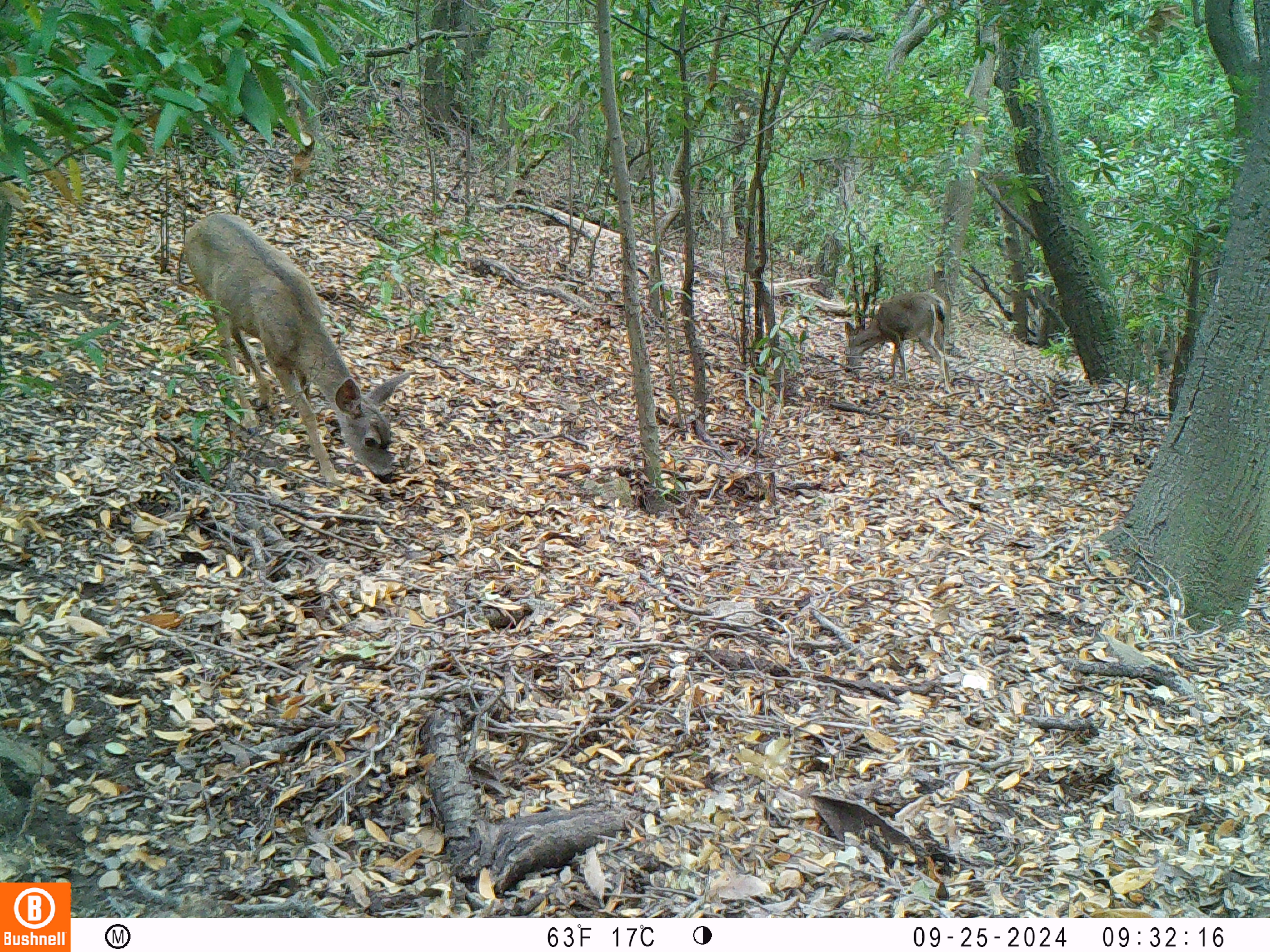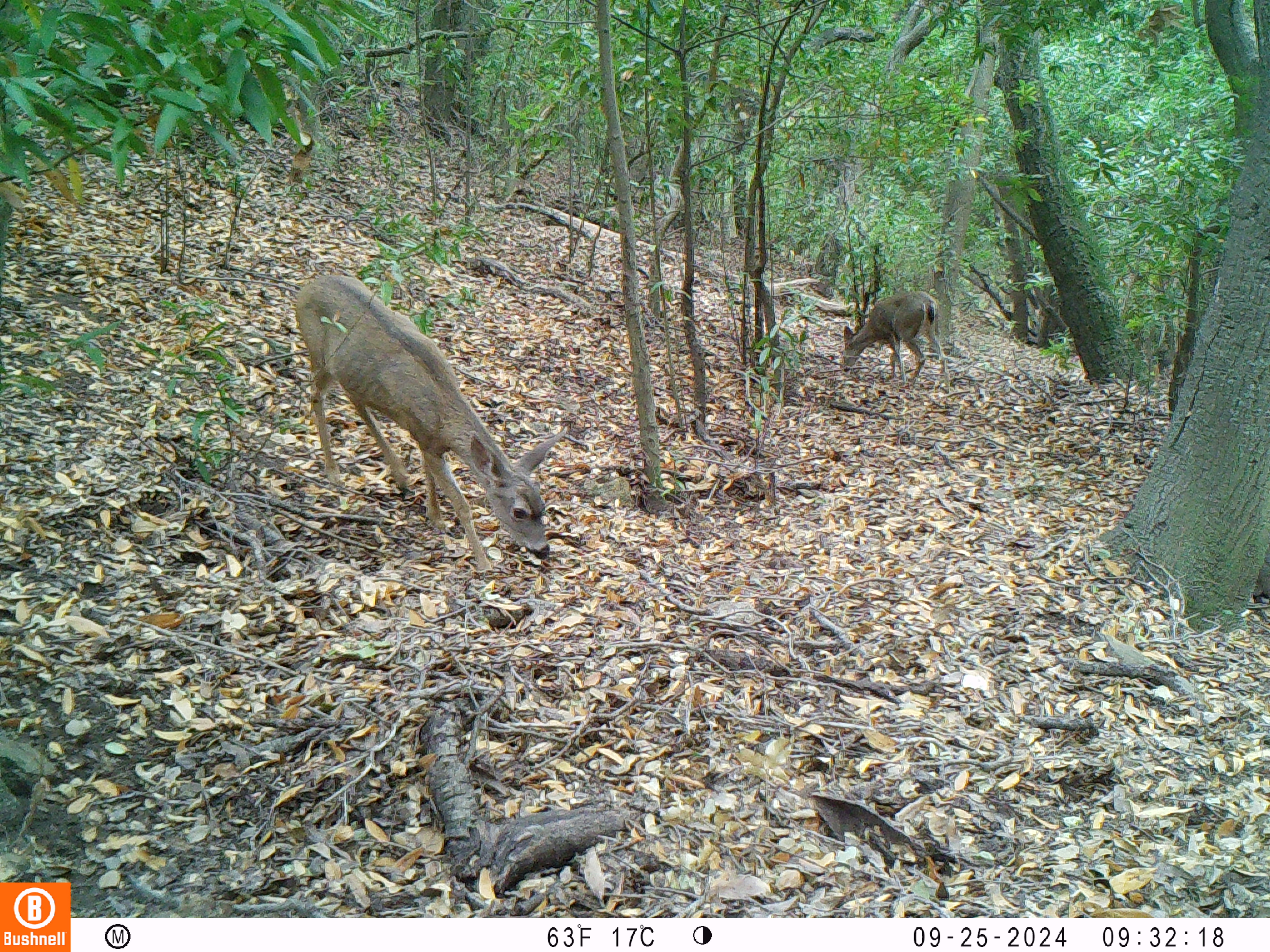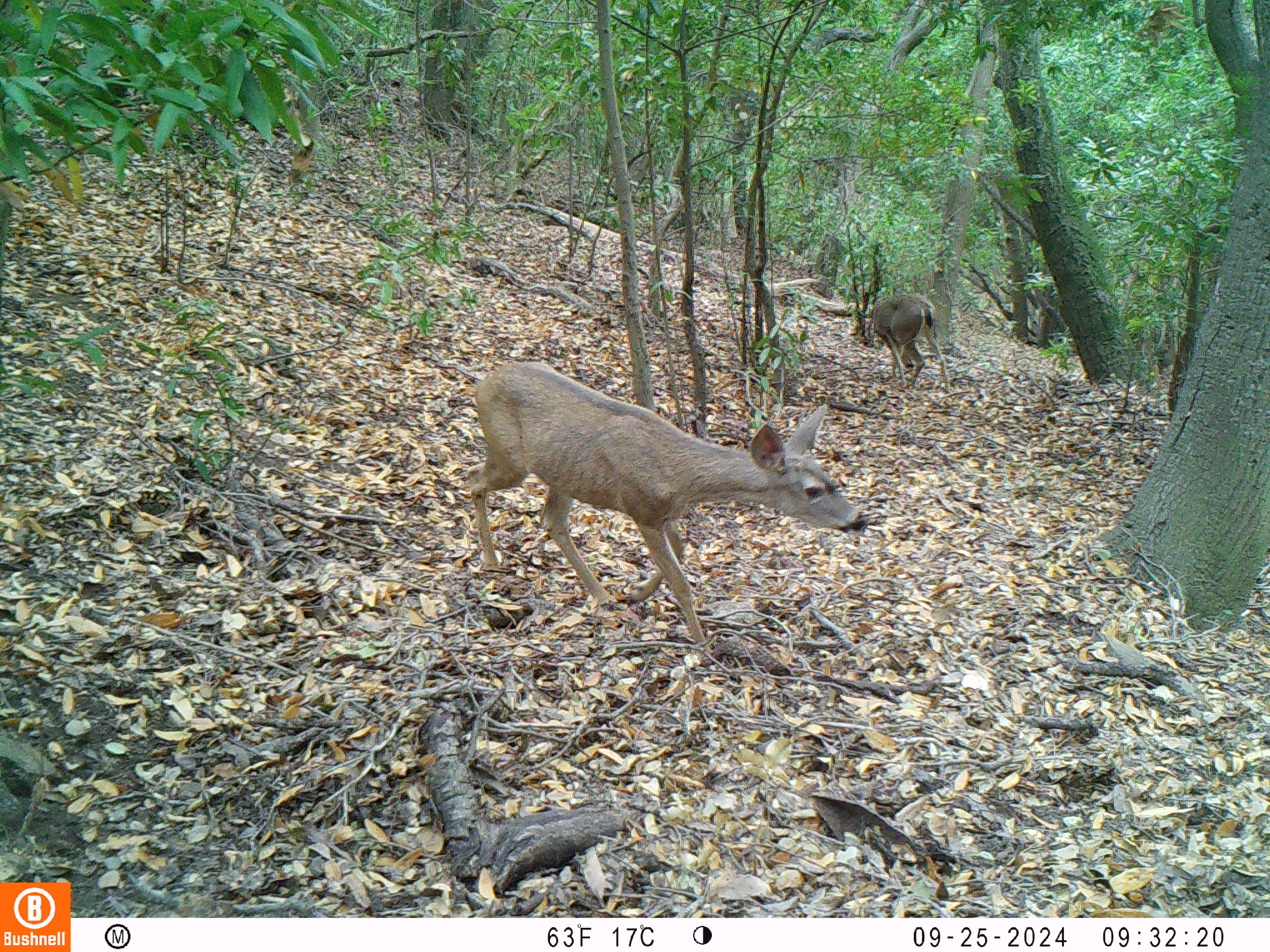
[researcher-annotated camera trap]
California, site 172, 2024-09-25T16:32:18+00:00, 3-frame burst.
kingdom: Animalia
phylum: Chordata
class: Mammalia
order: Artiodactyla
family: Cervidae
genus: Odocoileus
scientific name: Odocoileus hemionus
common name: mule deer